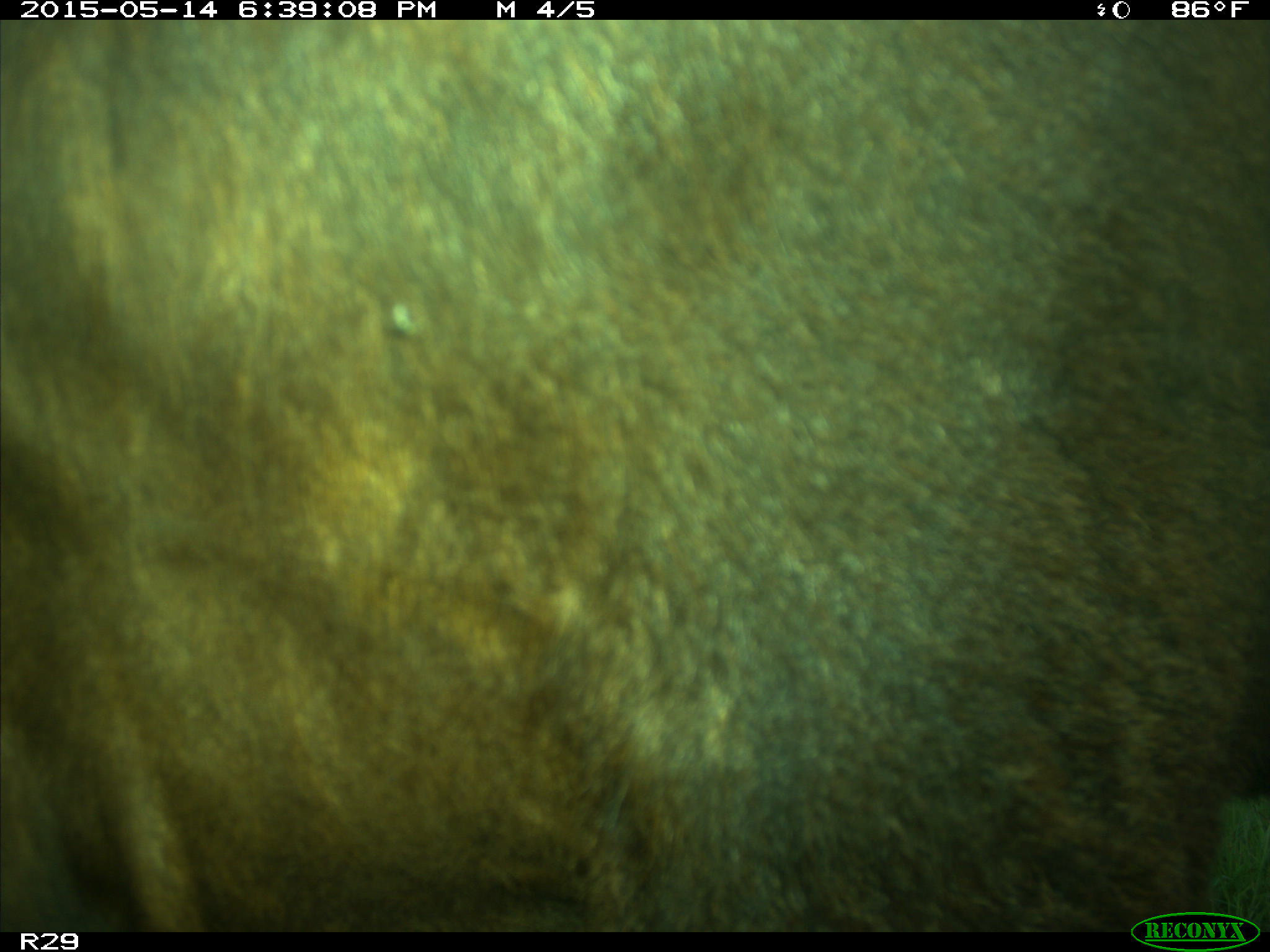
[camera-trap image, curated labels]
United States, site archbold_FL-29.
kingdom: Animalia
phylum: Chordata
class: Mammalia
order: Artiodactyla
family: Bovidae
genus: Bos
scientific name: Bos taurus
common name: domestic cow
Bos taurus (domestic cow).